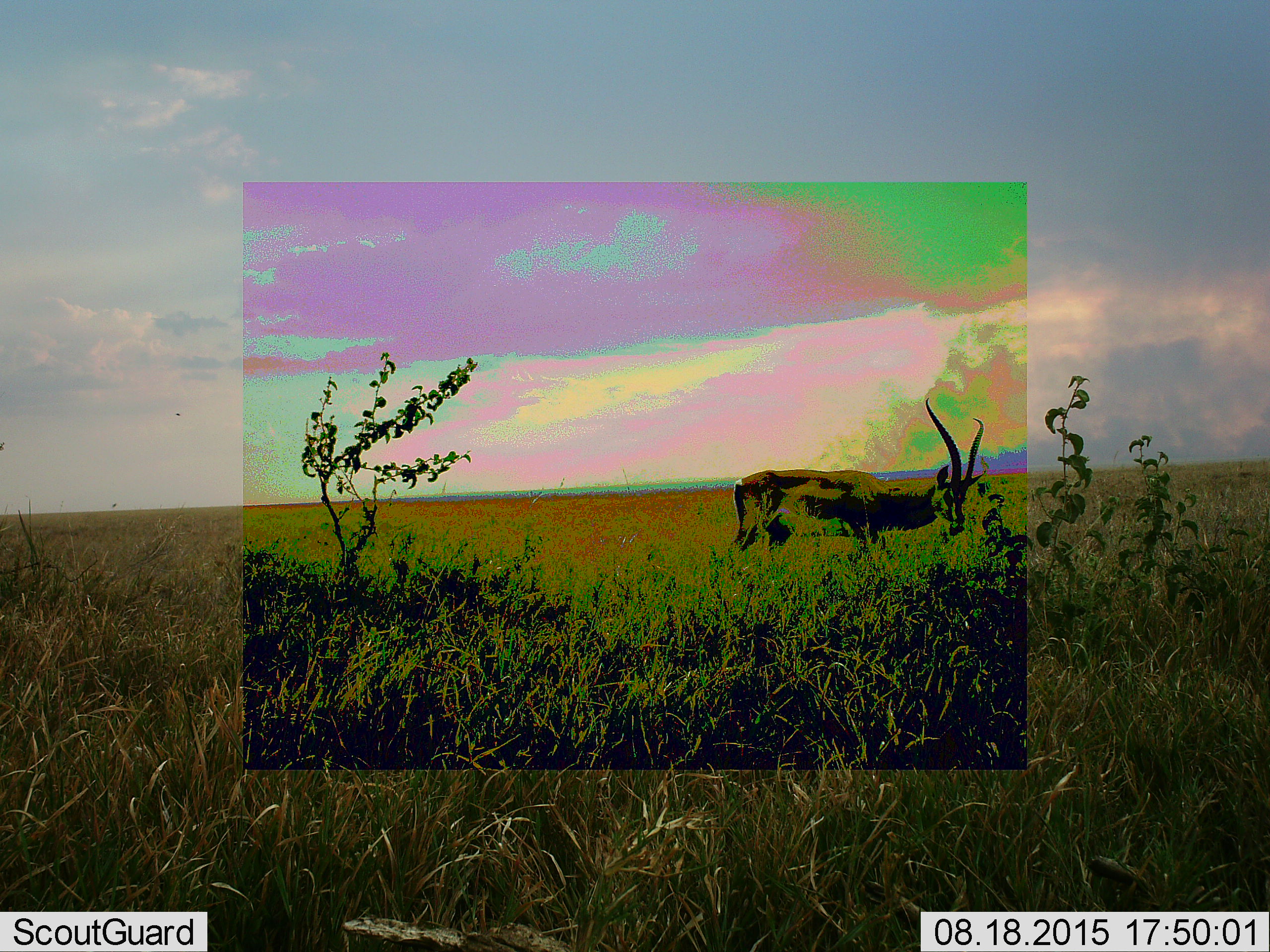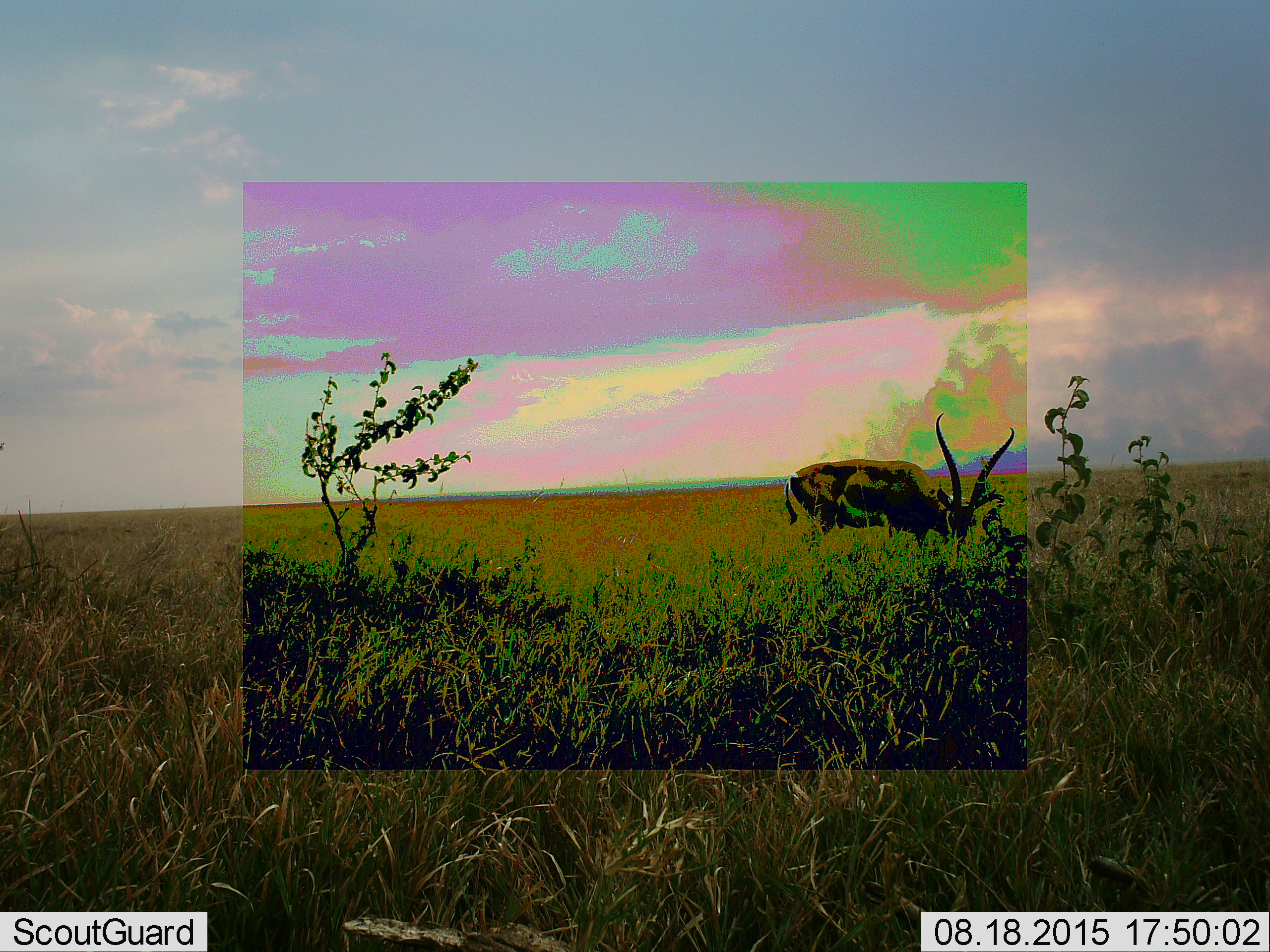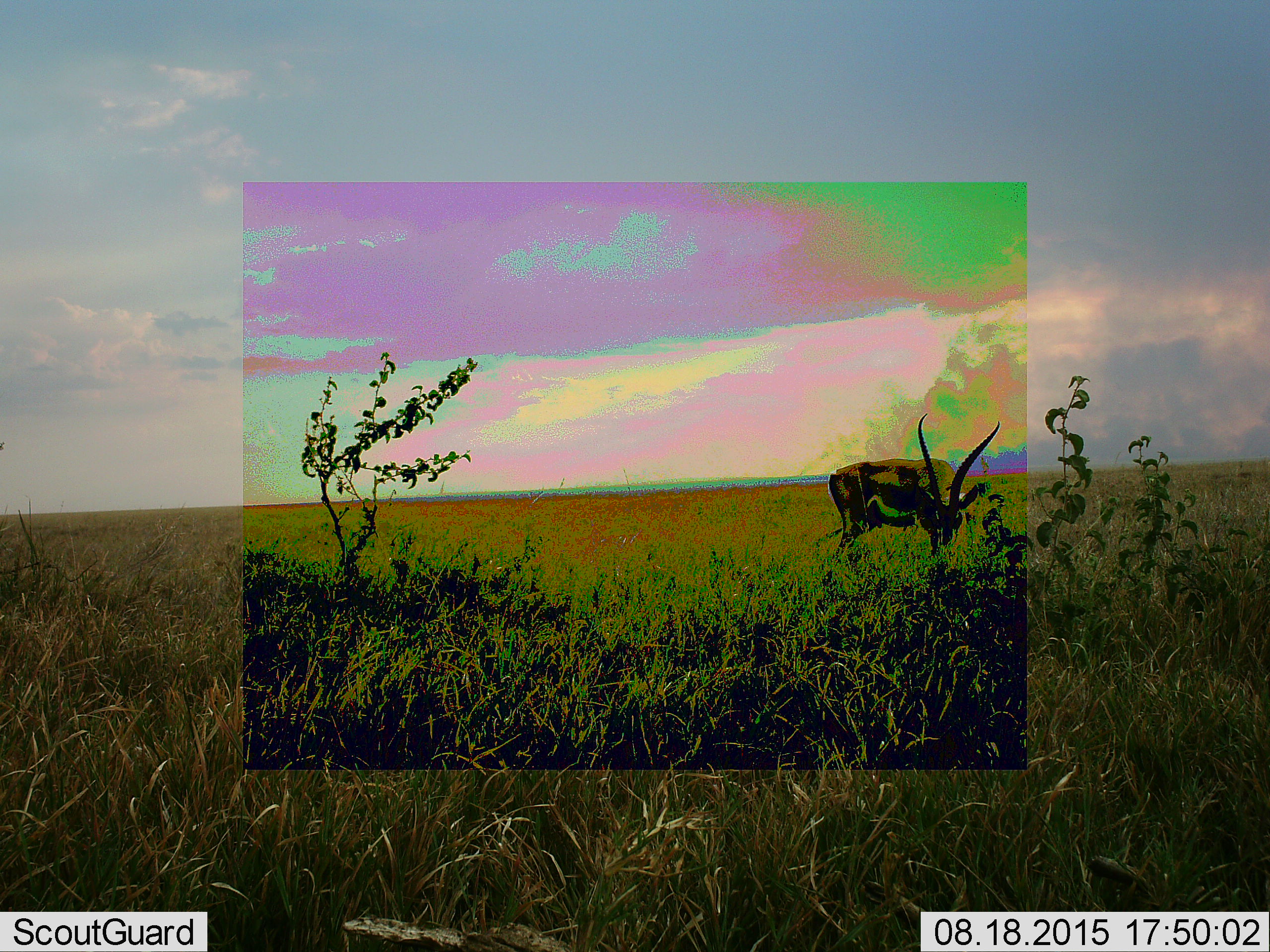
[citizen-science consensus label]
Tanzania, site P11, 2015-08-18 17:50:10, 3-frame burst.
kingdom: Animalia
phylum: Chordata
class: Mammalia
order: Artiodactyla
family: Bovidae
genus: Eudorcas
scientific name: Eudorcas thomsonii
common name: thomson's gazelle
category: gazellethomsons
Gazellethomsons (thomson's gazelle) (Eudorcas thomsonii), count 1. Behavior (volunteer vote fractions): standing 40%, resting 0%, moving 40%, interacting 0%. Young present (vote fraction): 0%. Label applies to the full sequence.